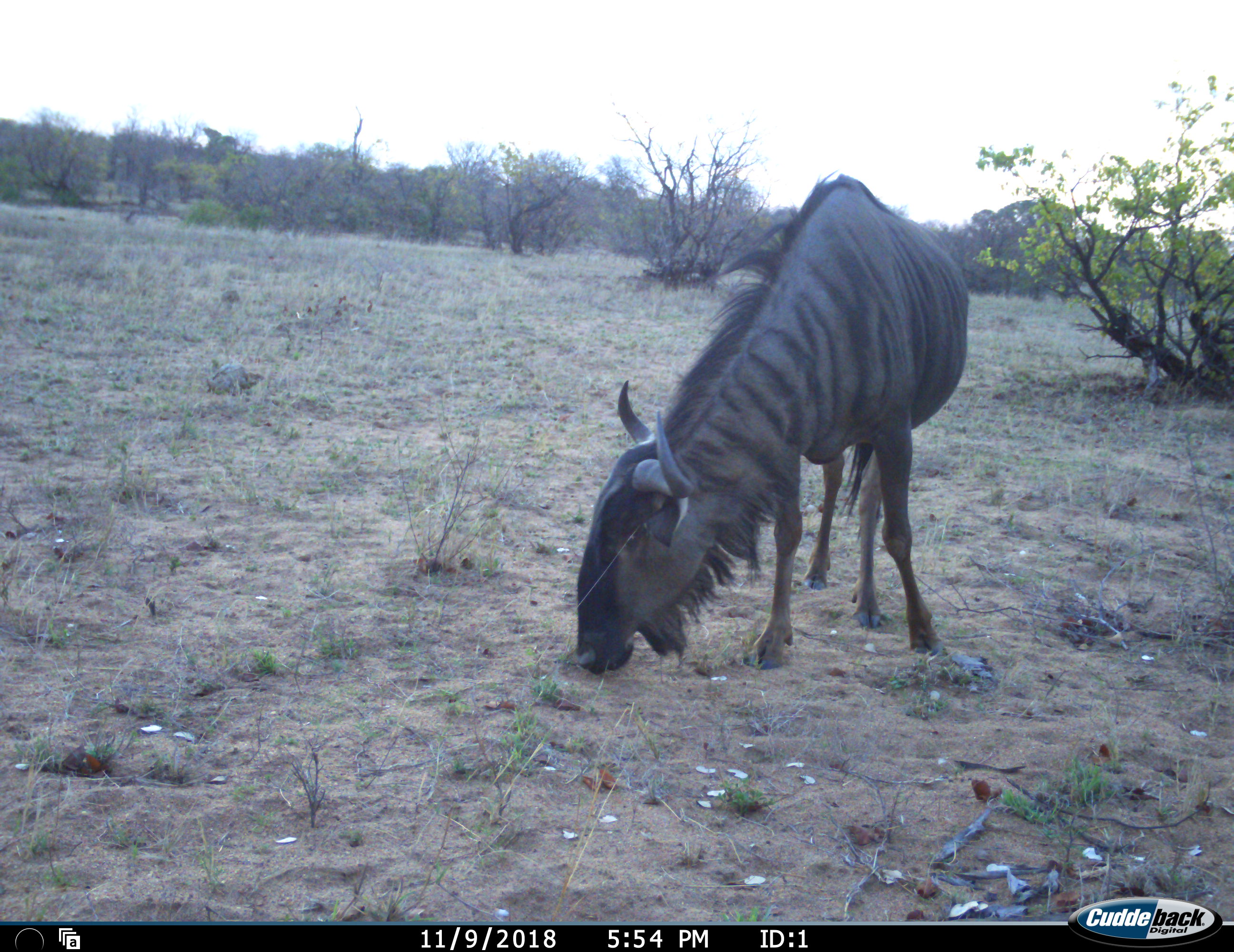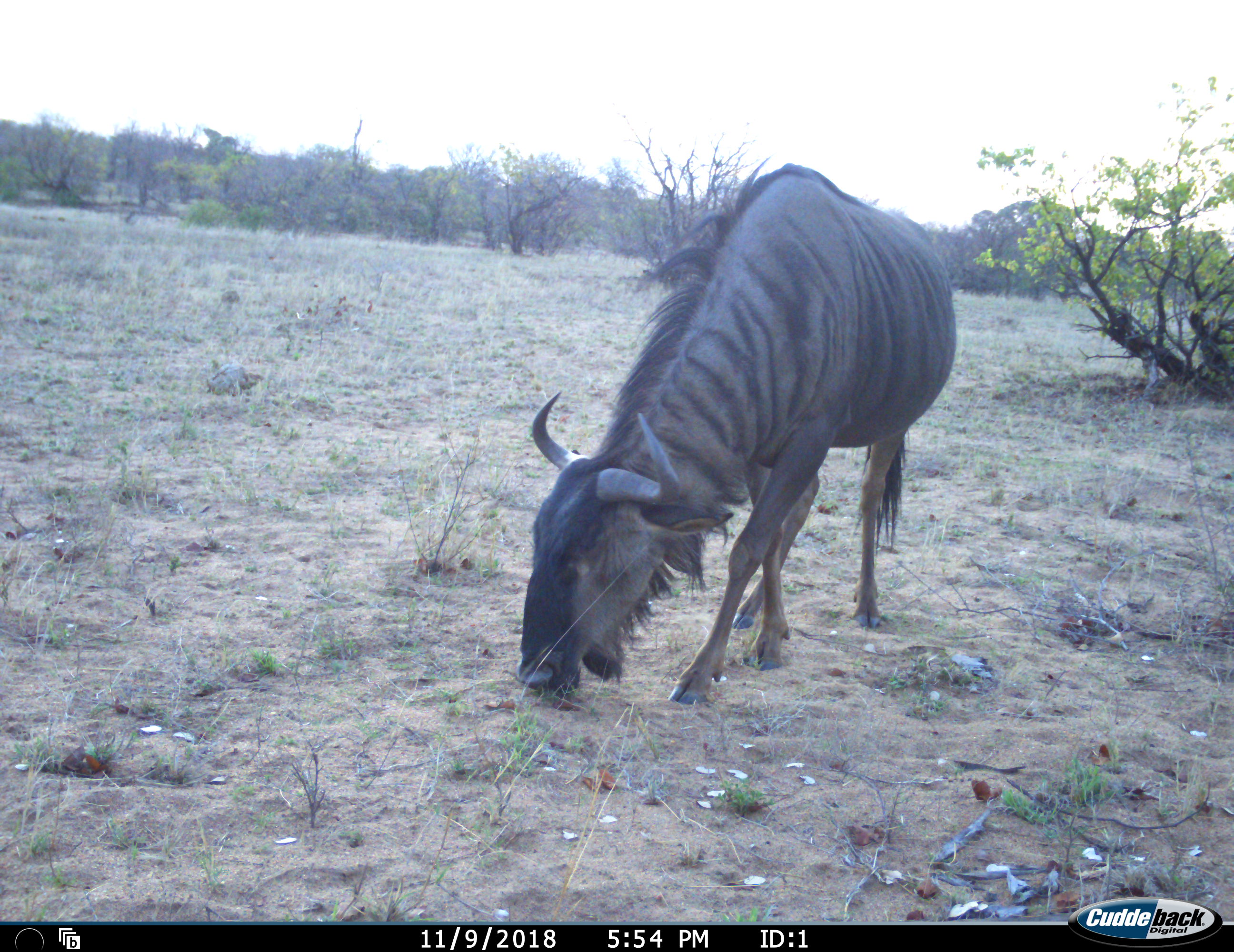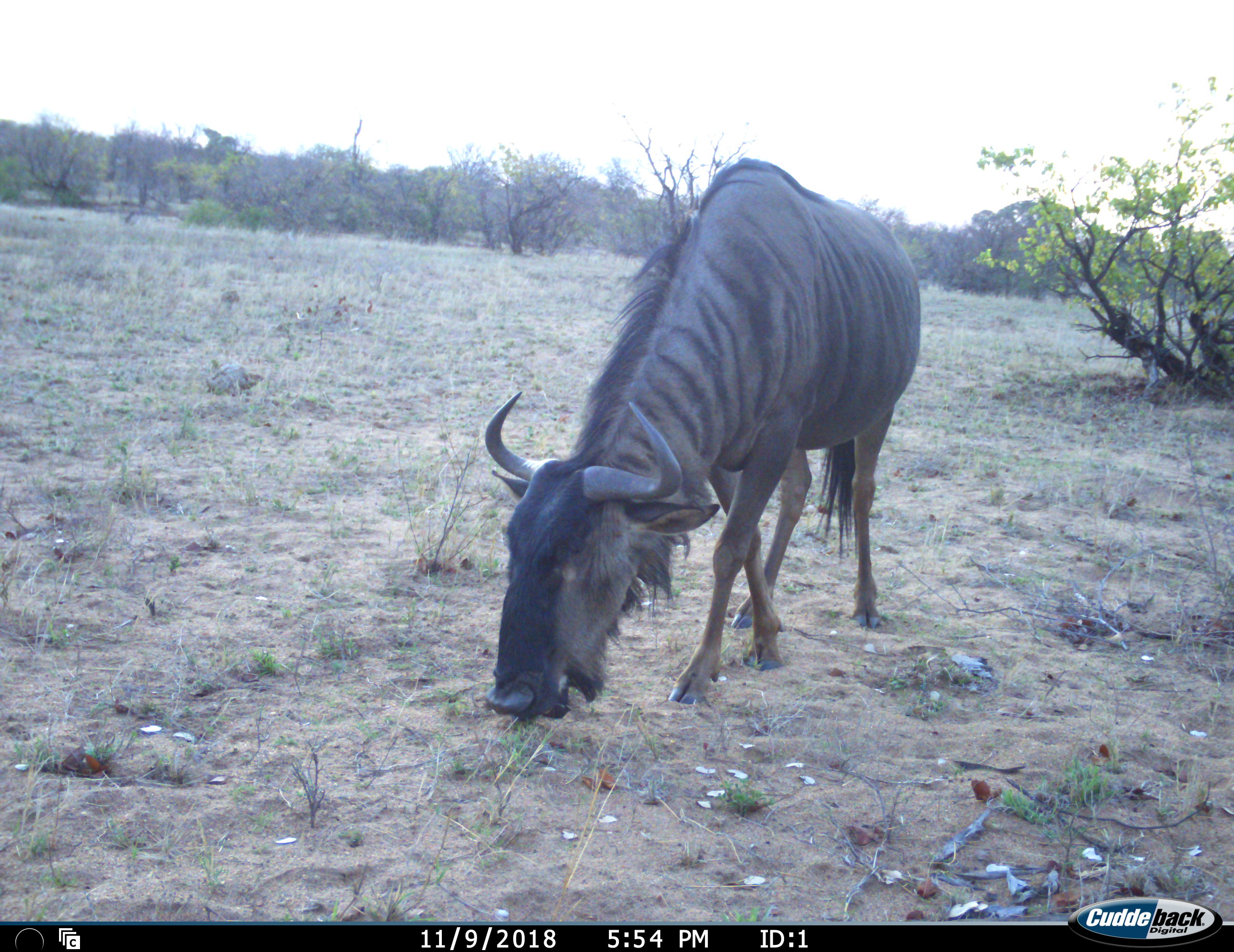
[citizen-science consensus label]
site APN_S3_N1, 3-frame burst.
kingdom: Animalia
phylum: Chordata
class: Mammalia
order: Artiodactyla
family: Bovidae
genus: Connochaetes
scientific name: Connochaetes taurinus taurinus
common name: blue wildebeest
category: wildebeestblue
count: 1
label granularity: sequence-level